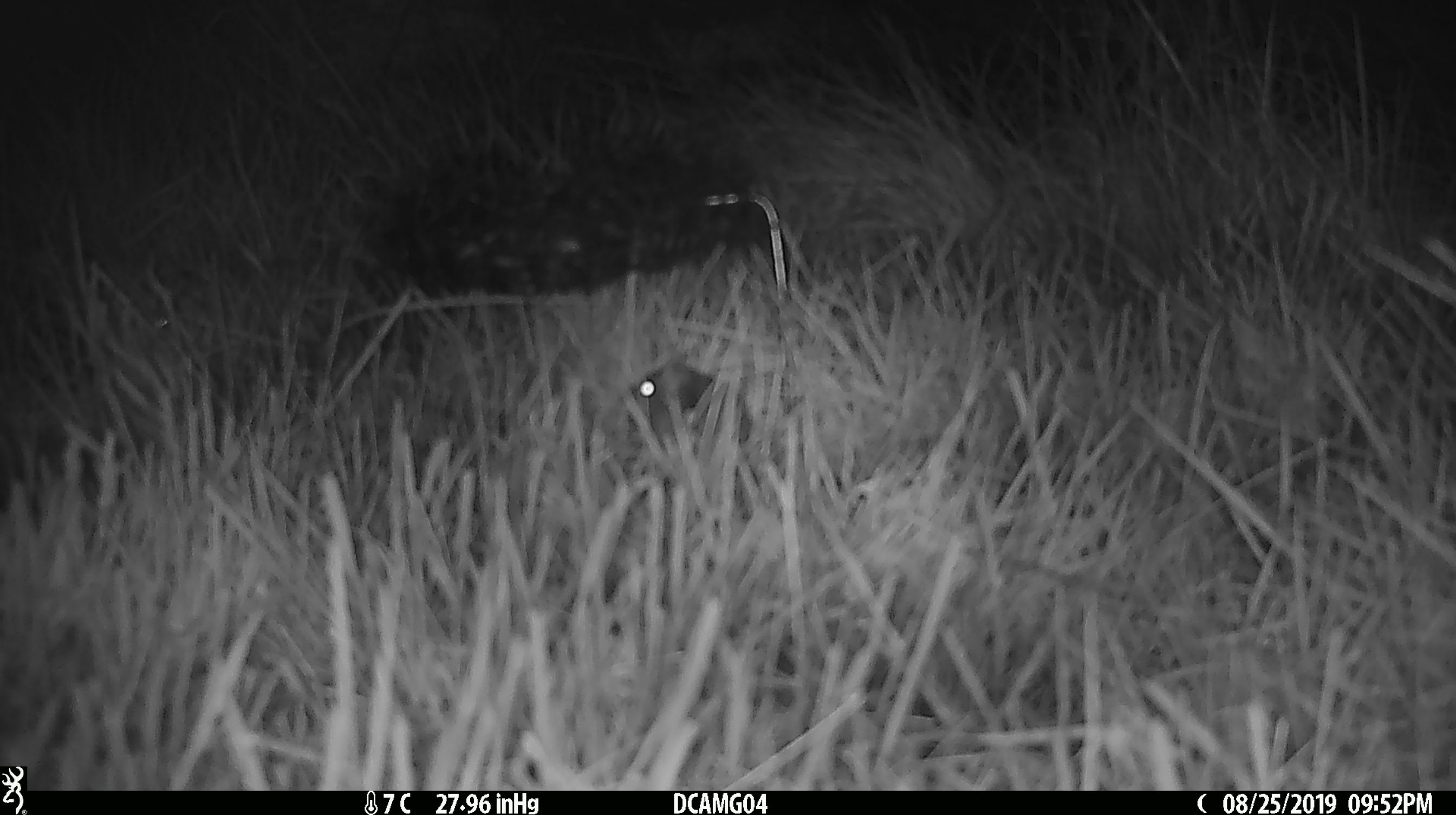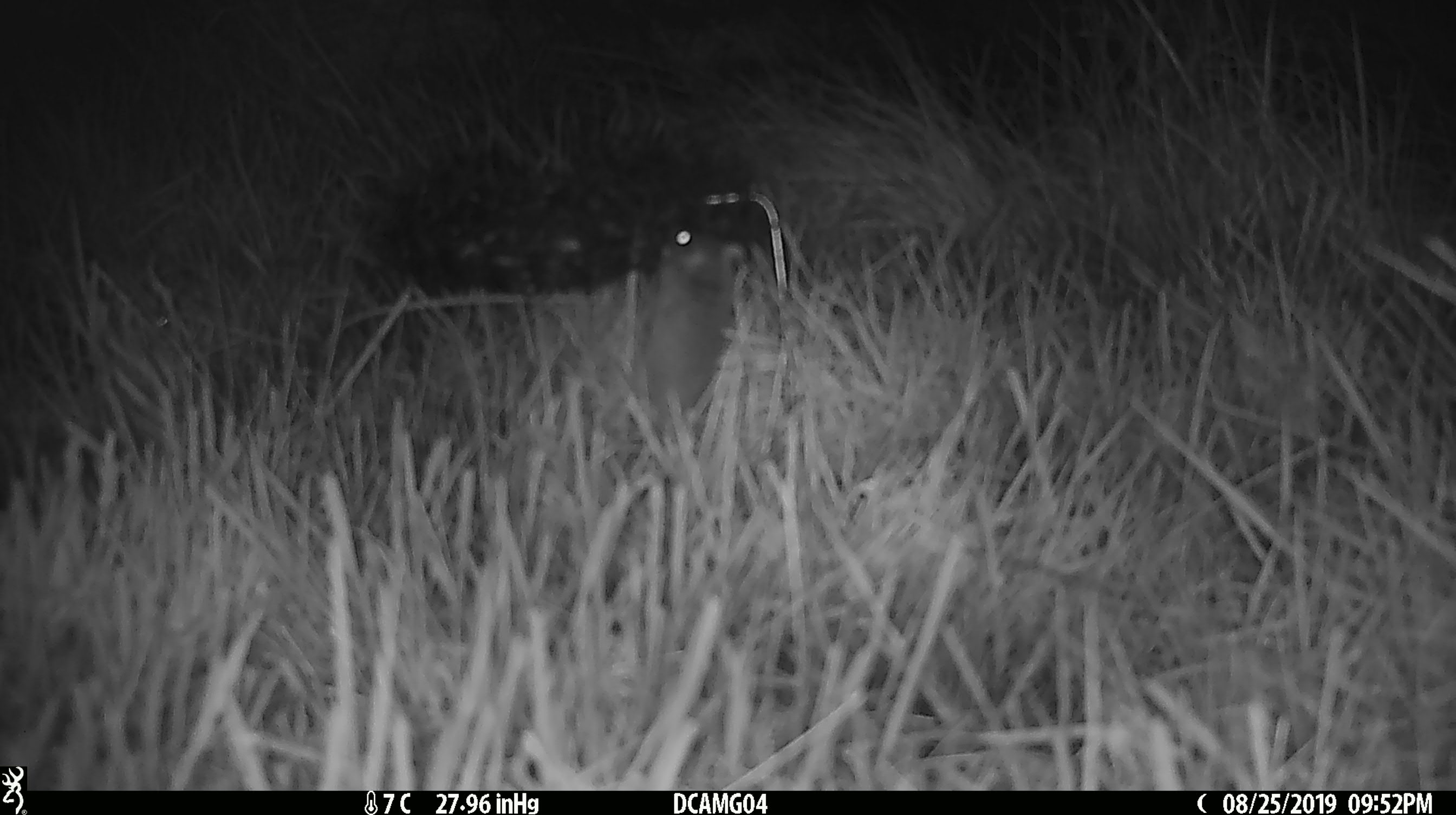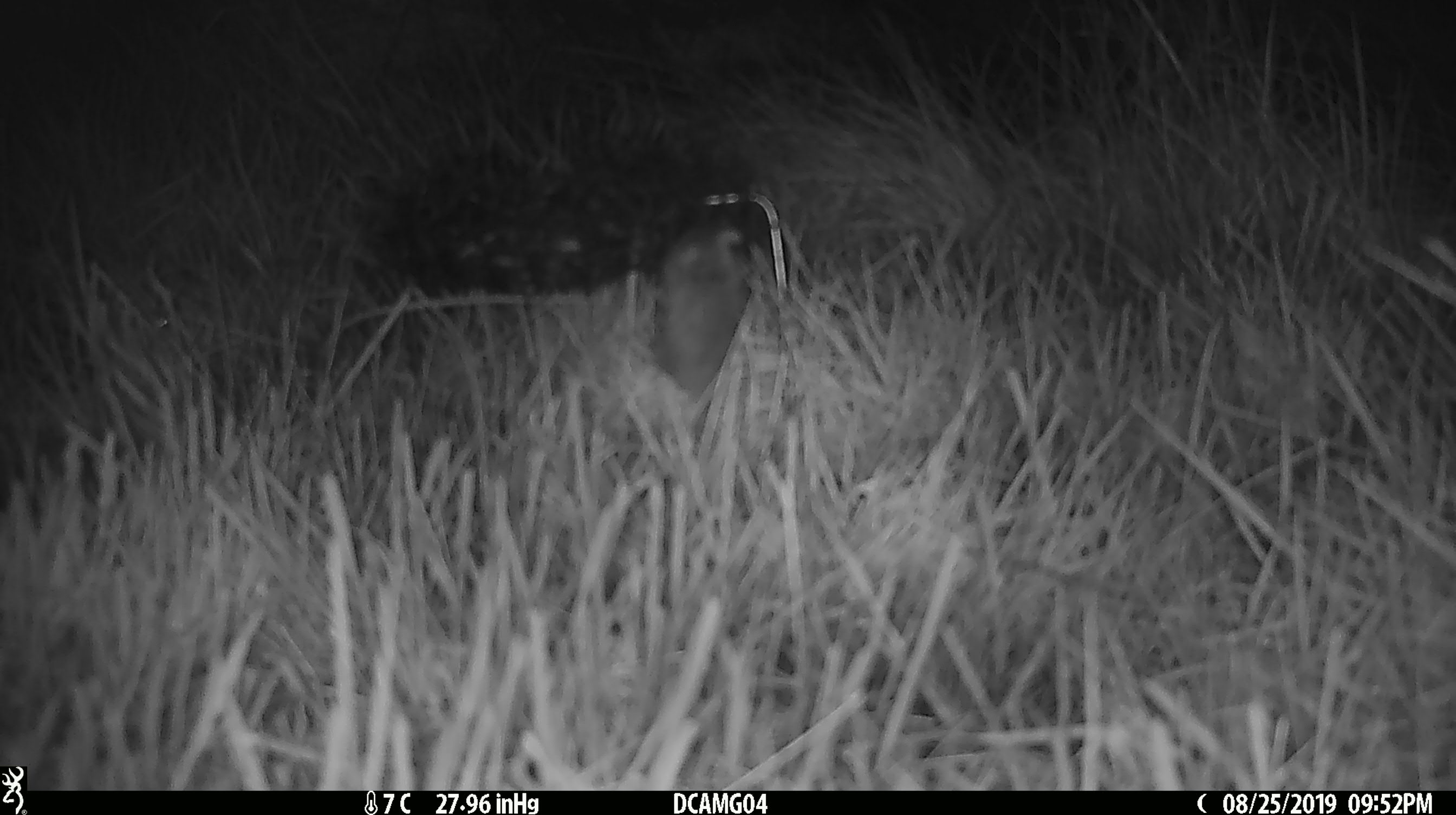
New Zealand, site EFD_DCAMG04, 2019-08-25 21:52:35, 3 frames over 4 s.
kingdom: Animalia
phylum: Chordata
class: Mammalia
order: Rodentia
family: Muridae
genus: Mus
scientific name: Mus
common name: mouse